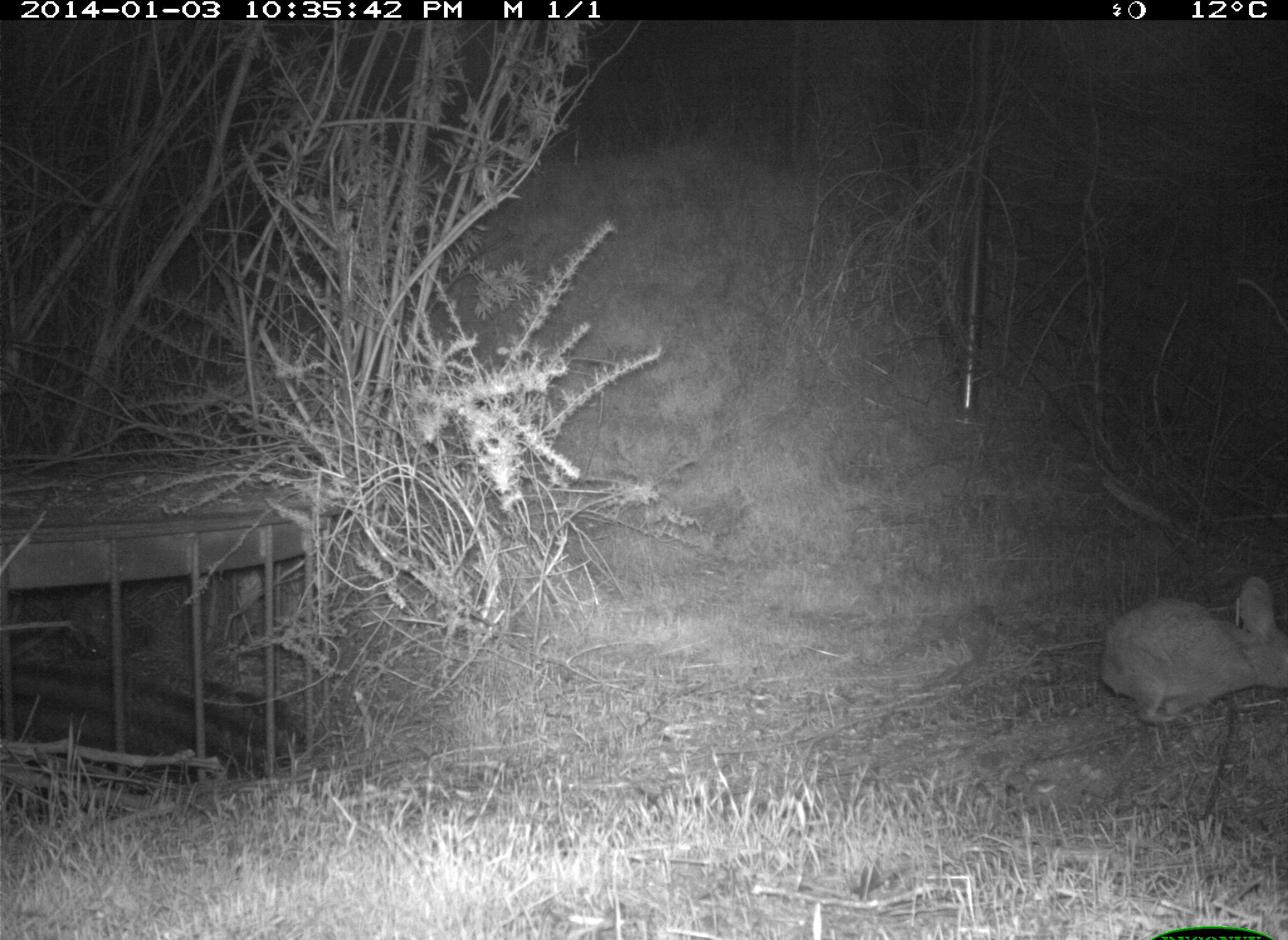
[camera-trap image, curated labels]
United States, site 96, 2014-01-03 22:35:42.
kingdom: Animalia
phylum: Chordata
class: Mammalia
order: Lagomorpha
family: Leporidae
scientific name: Leporidae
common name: rabbits and hares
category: rabbit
Rabbit (rabbits and hares) (Leporidae).